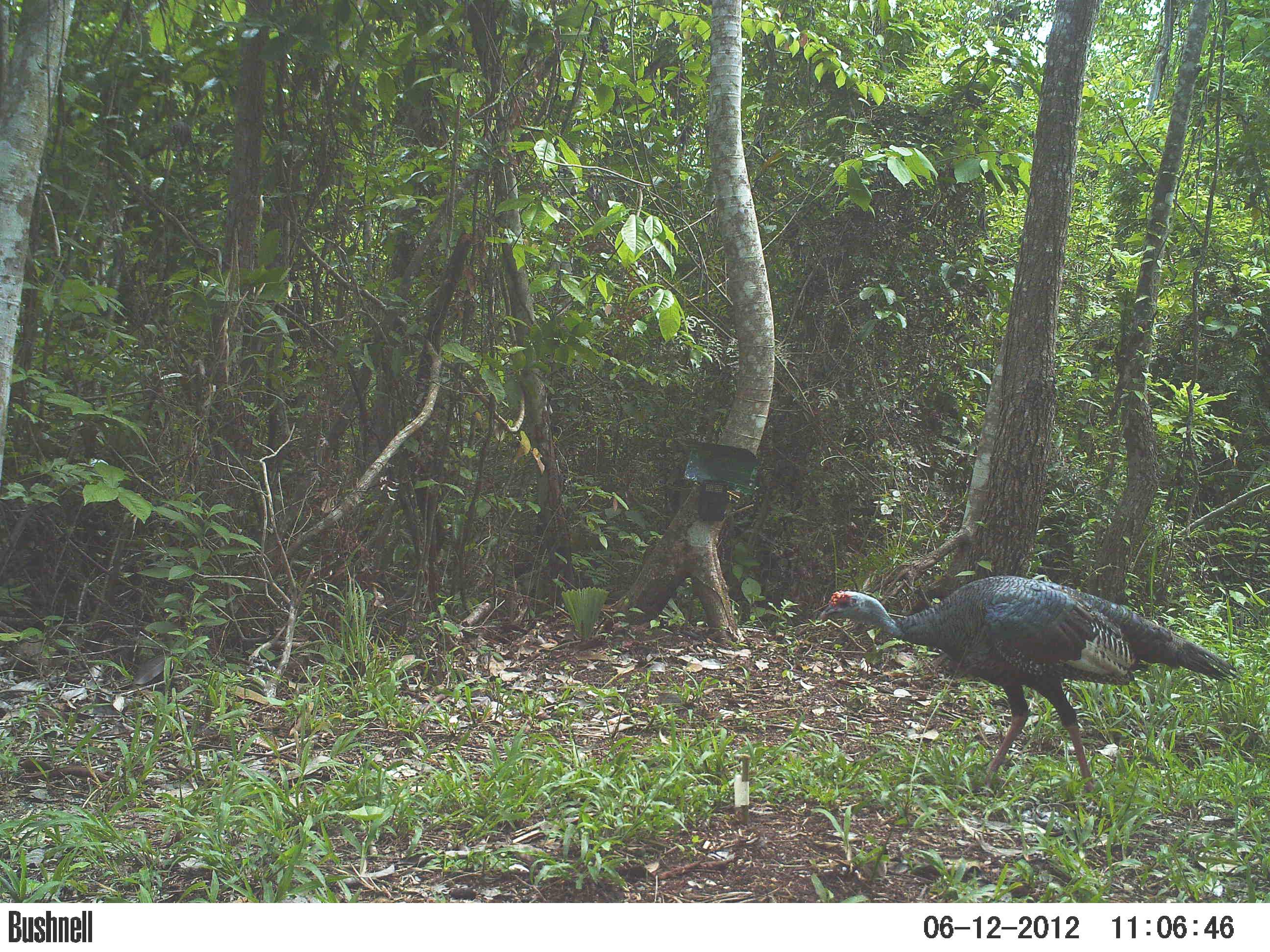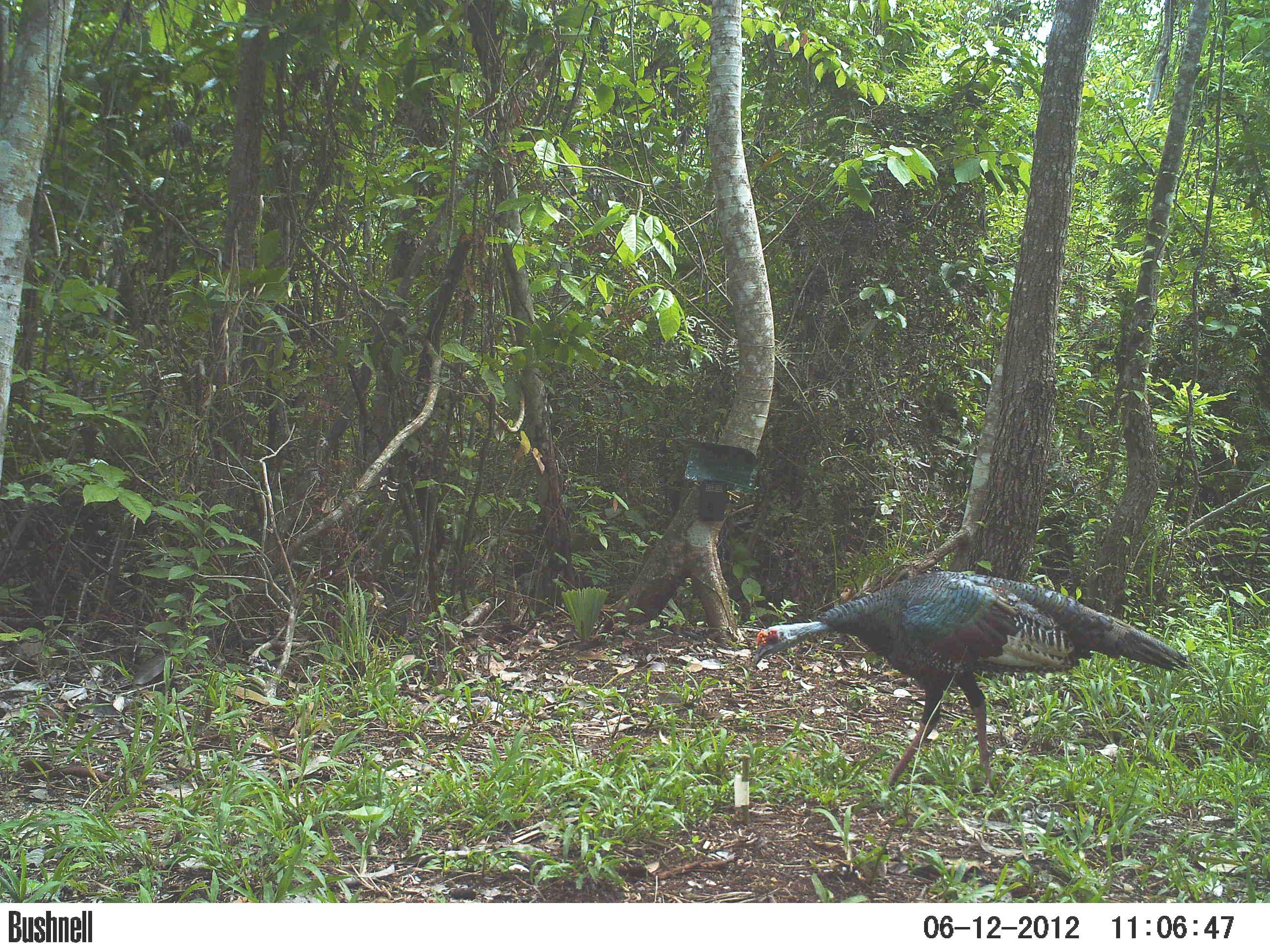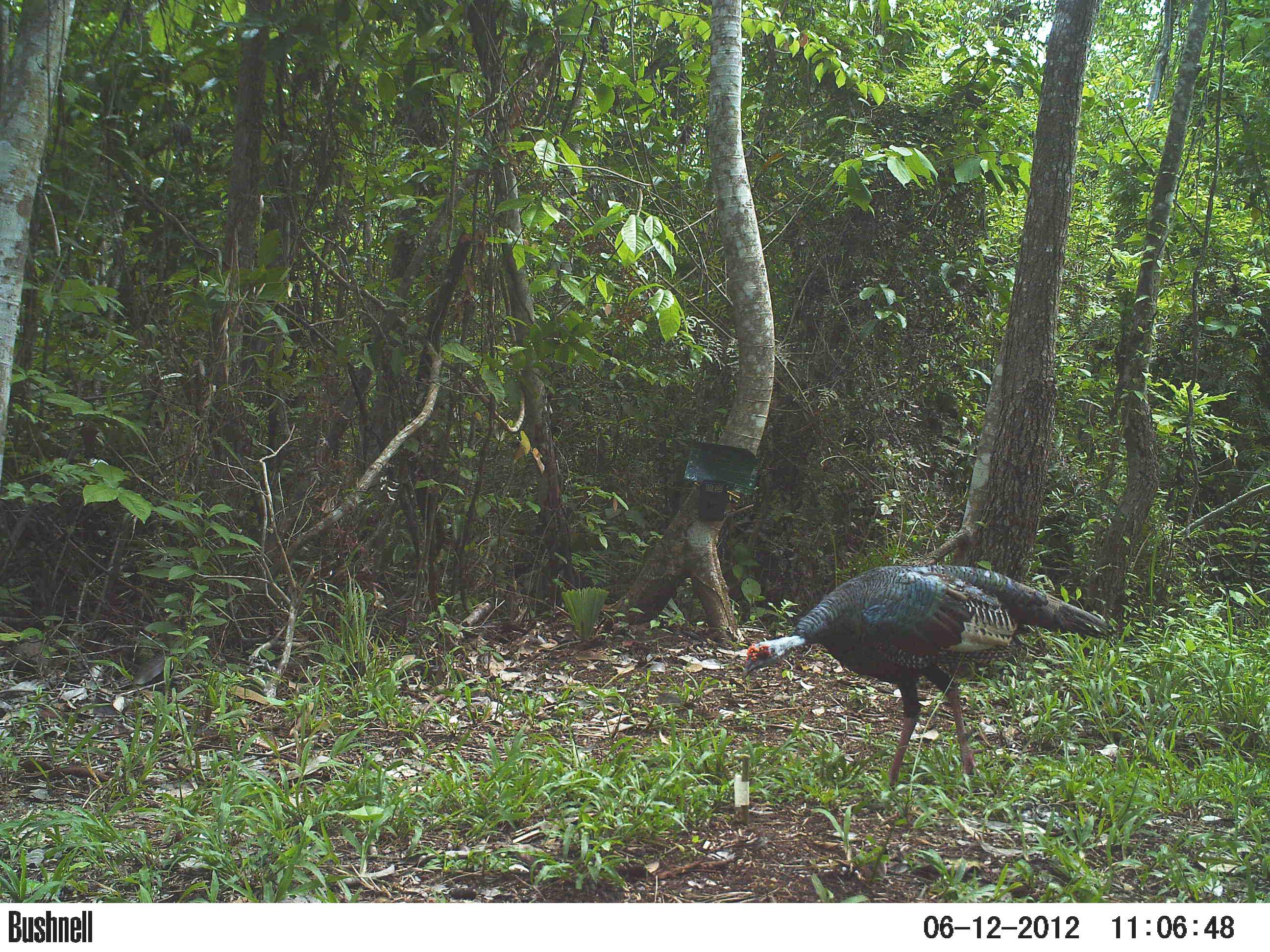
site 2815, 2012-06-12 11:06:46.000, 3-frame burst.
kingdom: Animalia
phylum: Chordata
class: Aves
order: Galliformes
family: Phasianidae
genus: Meleagris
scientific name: Meleagris ocellata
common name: ocellated turkey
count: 1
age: adult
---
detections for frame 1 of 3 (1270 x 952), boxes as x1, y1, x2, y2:
meleagris ocellata: 817, 573, 1239, 797